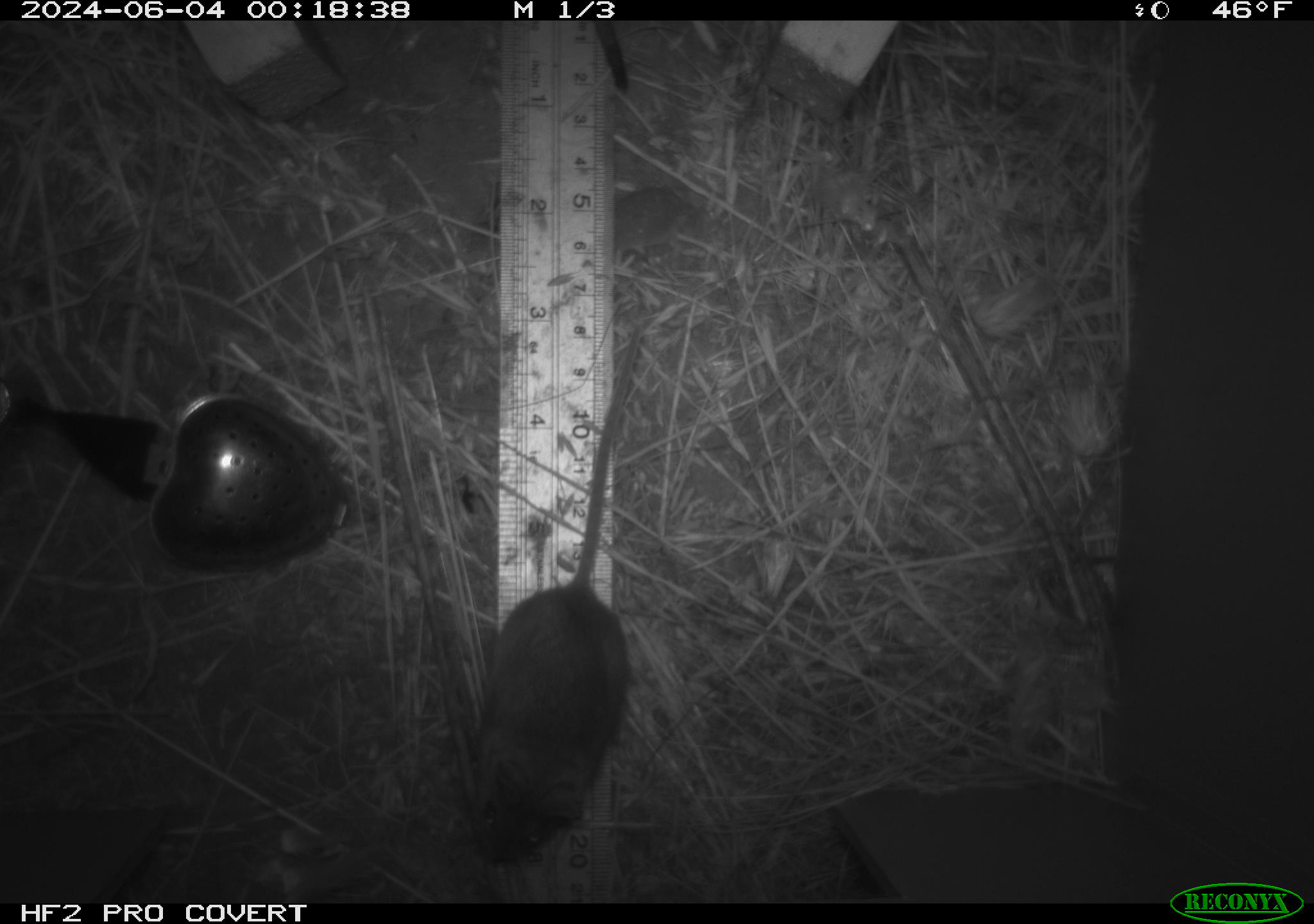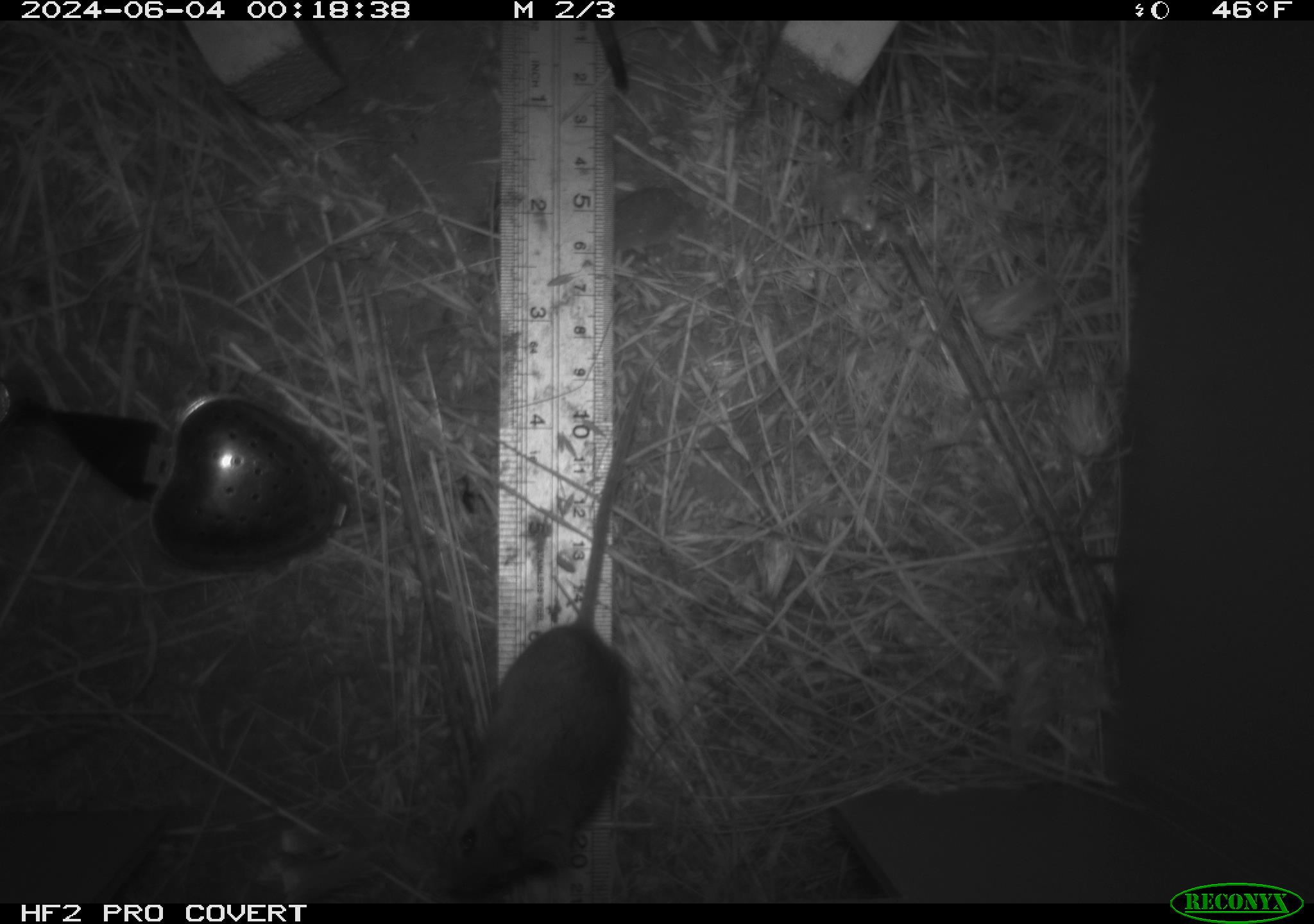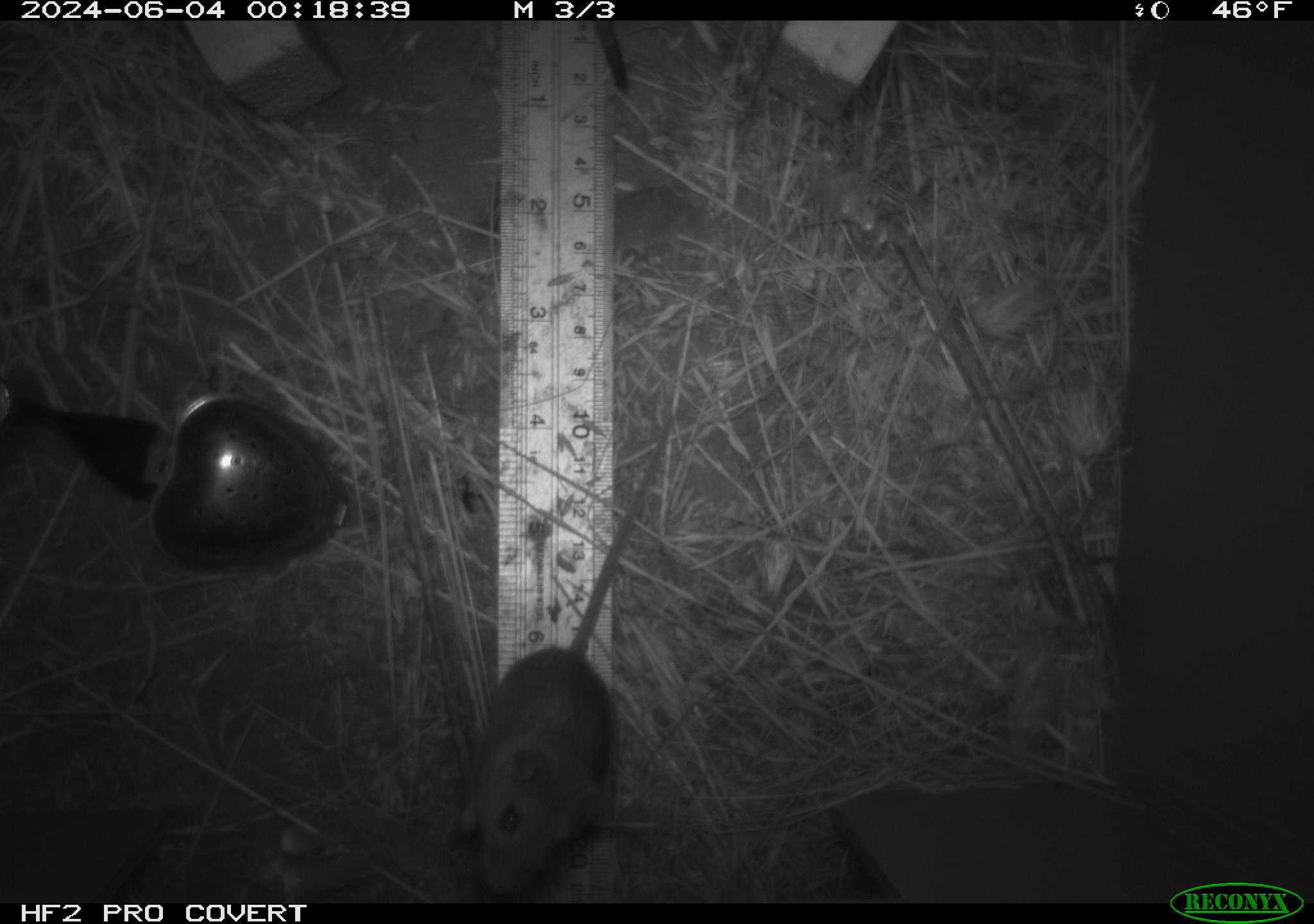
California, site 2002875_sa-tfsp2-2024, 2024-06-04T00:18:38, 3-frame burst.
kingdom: Animalia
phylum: Chordata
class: Mammalia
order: Rodentia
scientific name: Rodentia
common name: mouse species